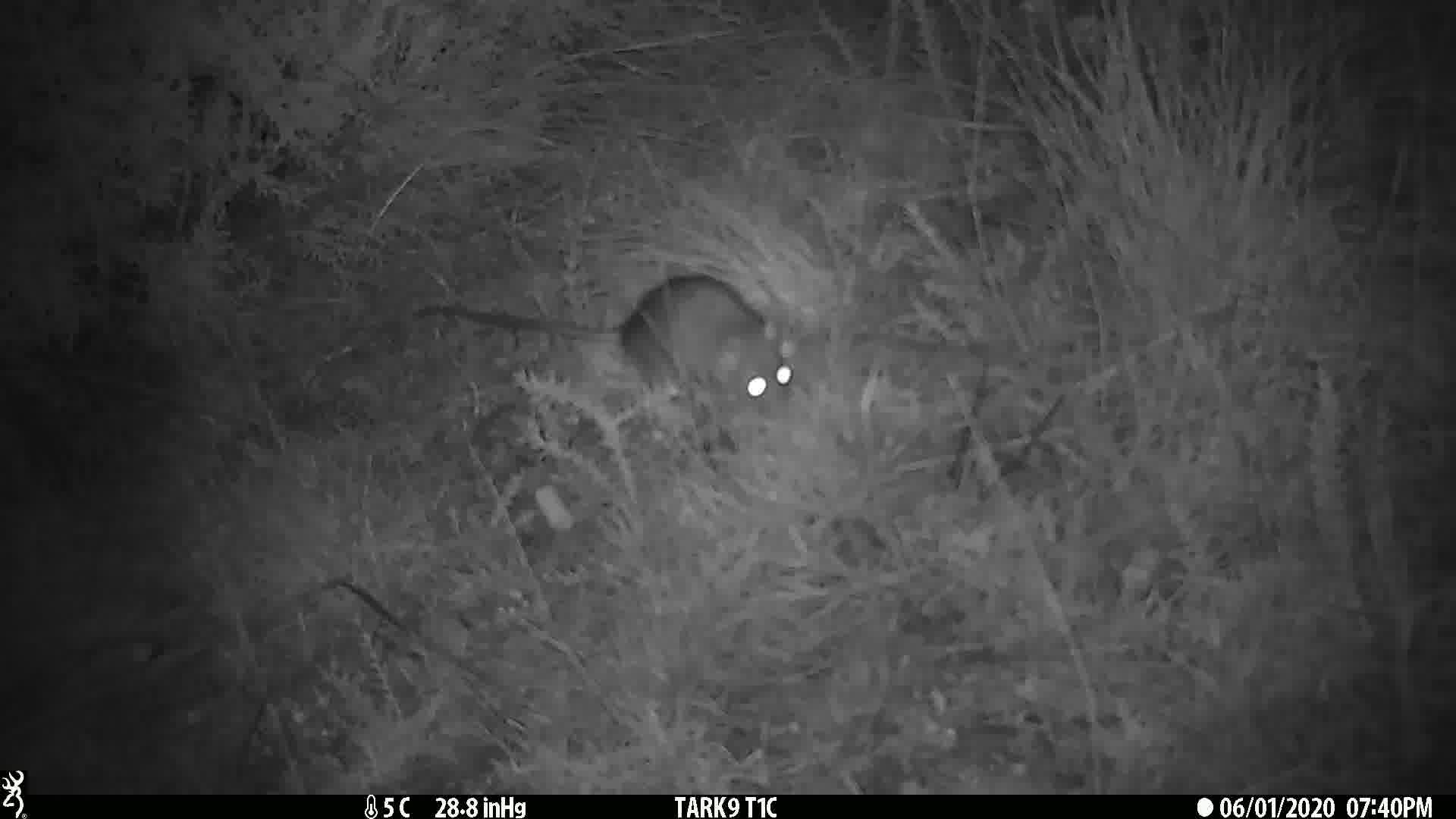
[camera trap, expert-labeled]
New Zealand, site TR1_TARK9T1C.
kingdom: Animalia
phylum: Chordata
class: Mammalia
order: Rodentia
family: Muridae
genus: Rattus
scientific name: Rattus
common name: rat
Rat (Rattus).